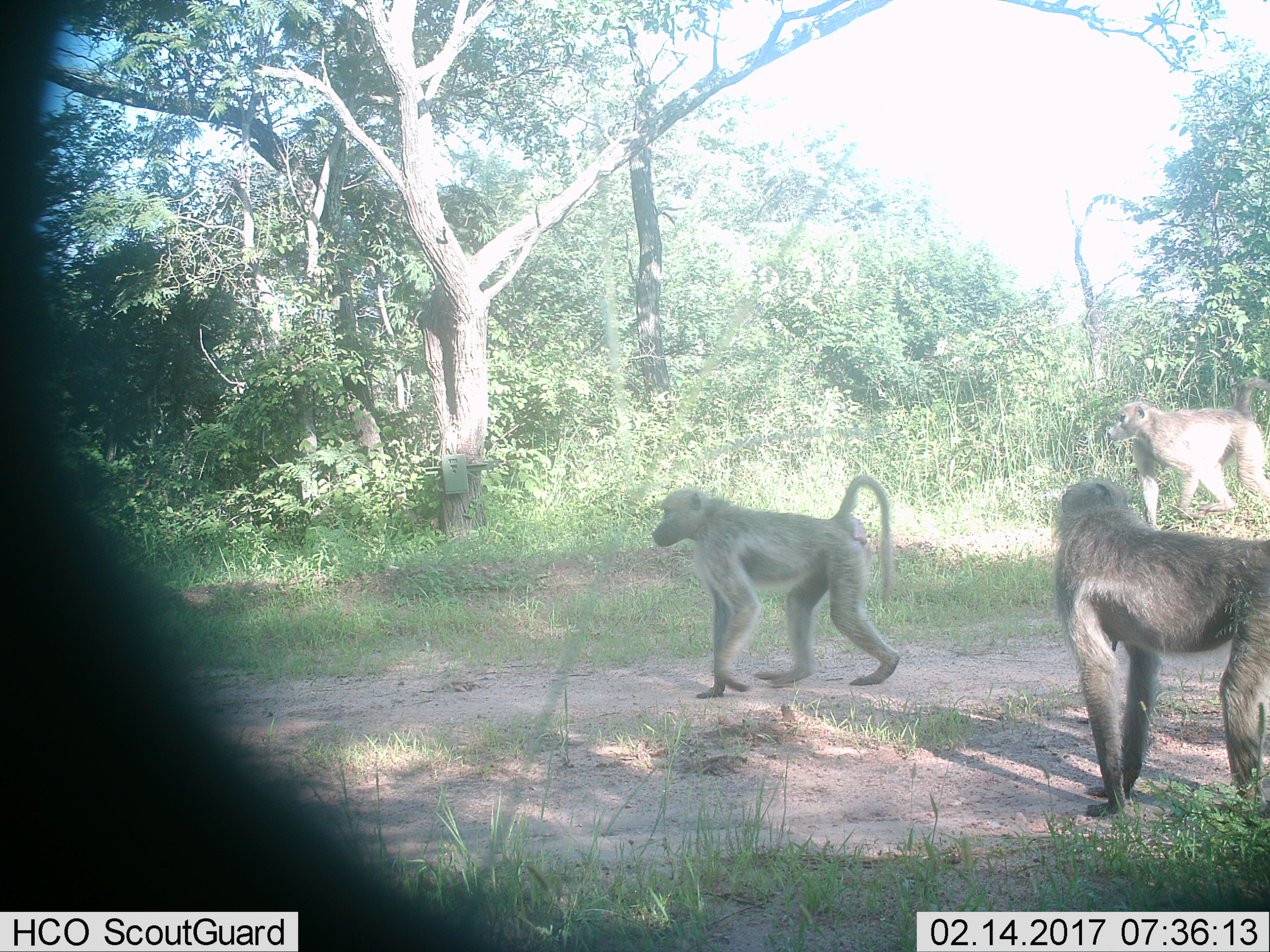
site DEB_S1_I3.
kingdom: Animalia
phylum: Chordata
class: Mammalia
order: Primates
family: Cercopithecidae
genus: Papio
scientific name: Papio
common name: baboon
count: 3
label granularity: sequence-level